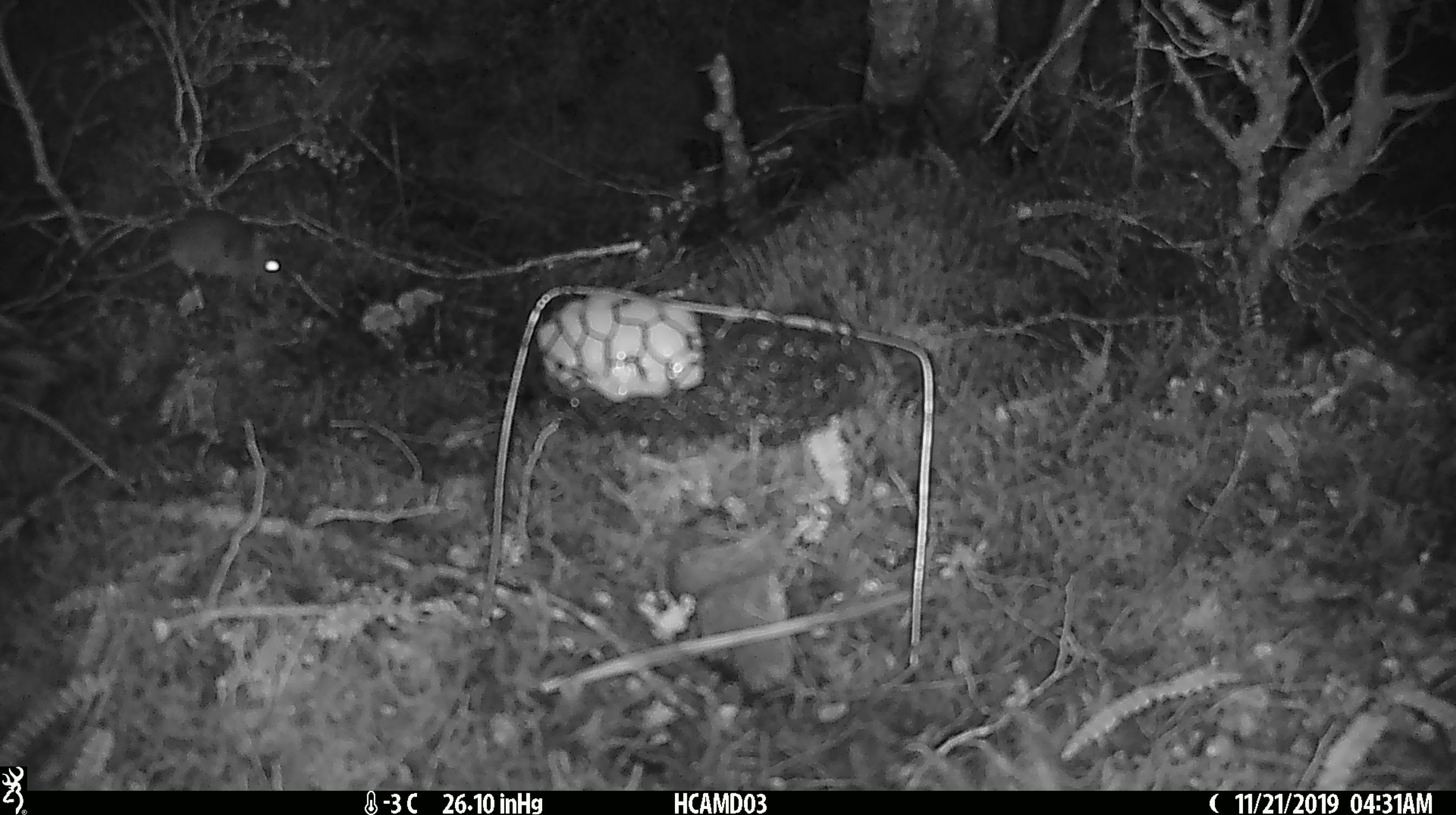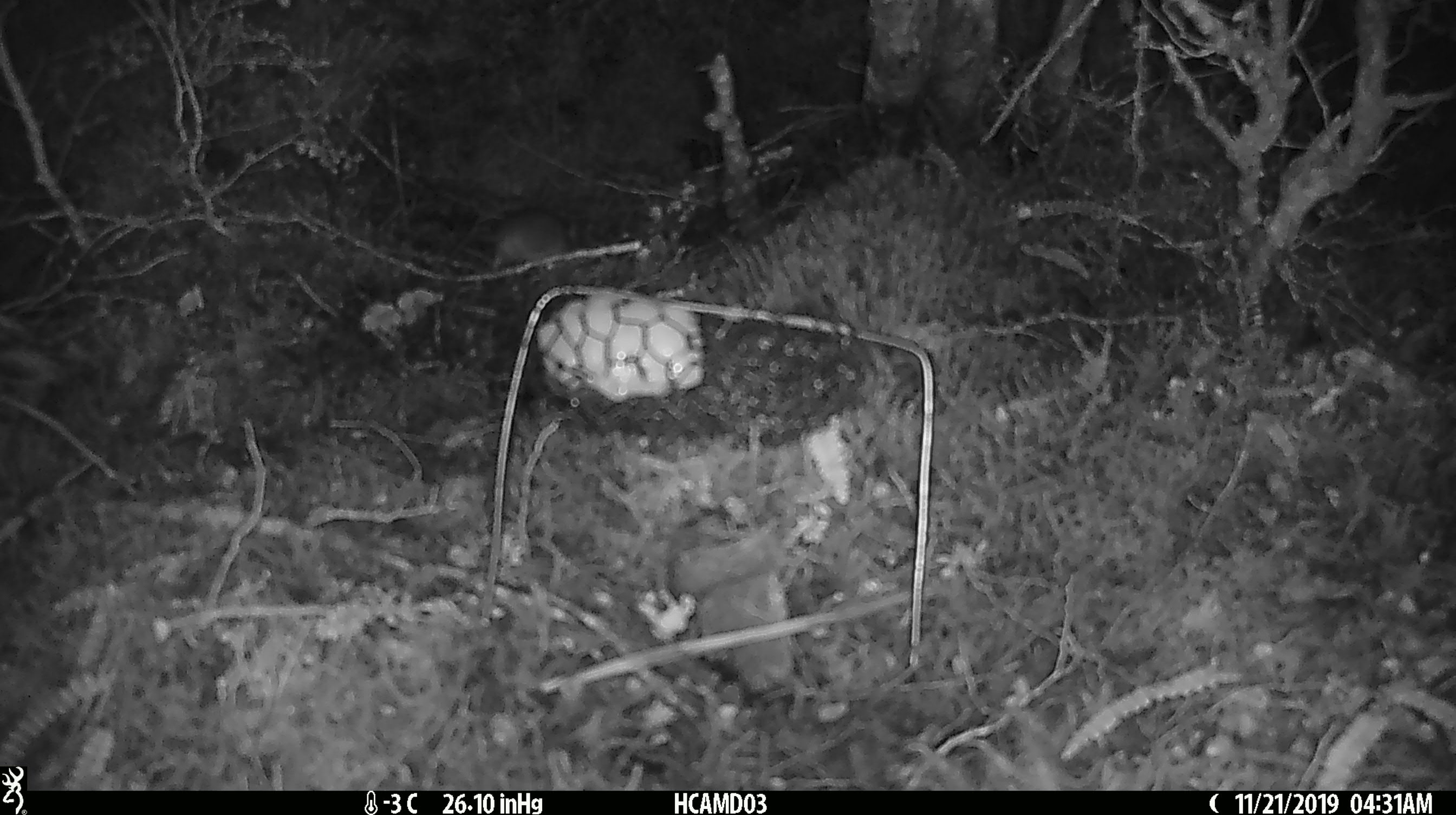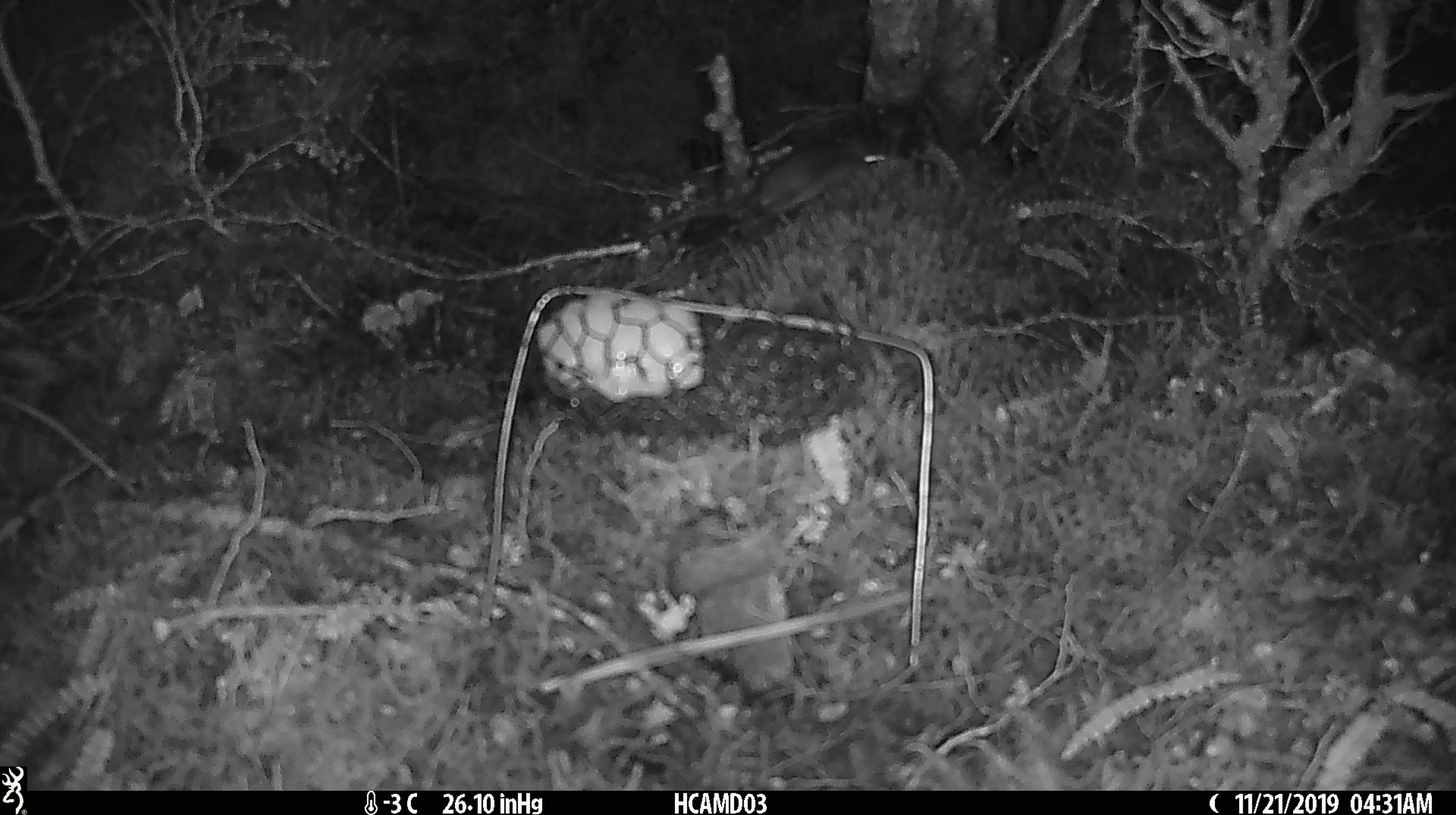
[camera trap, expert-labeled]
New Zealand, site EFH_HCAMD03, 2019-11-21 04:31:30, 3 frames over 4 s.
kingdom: Animalia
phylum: Chordata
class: Mammalia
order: Rodentia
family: Muridae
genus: Mus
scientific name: Mus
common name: mouse